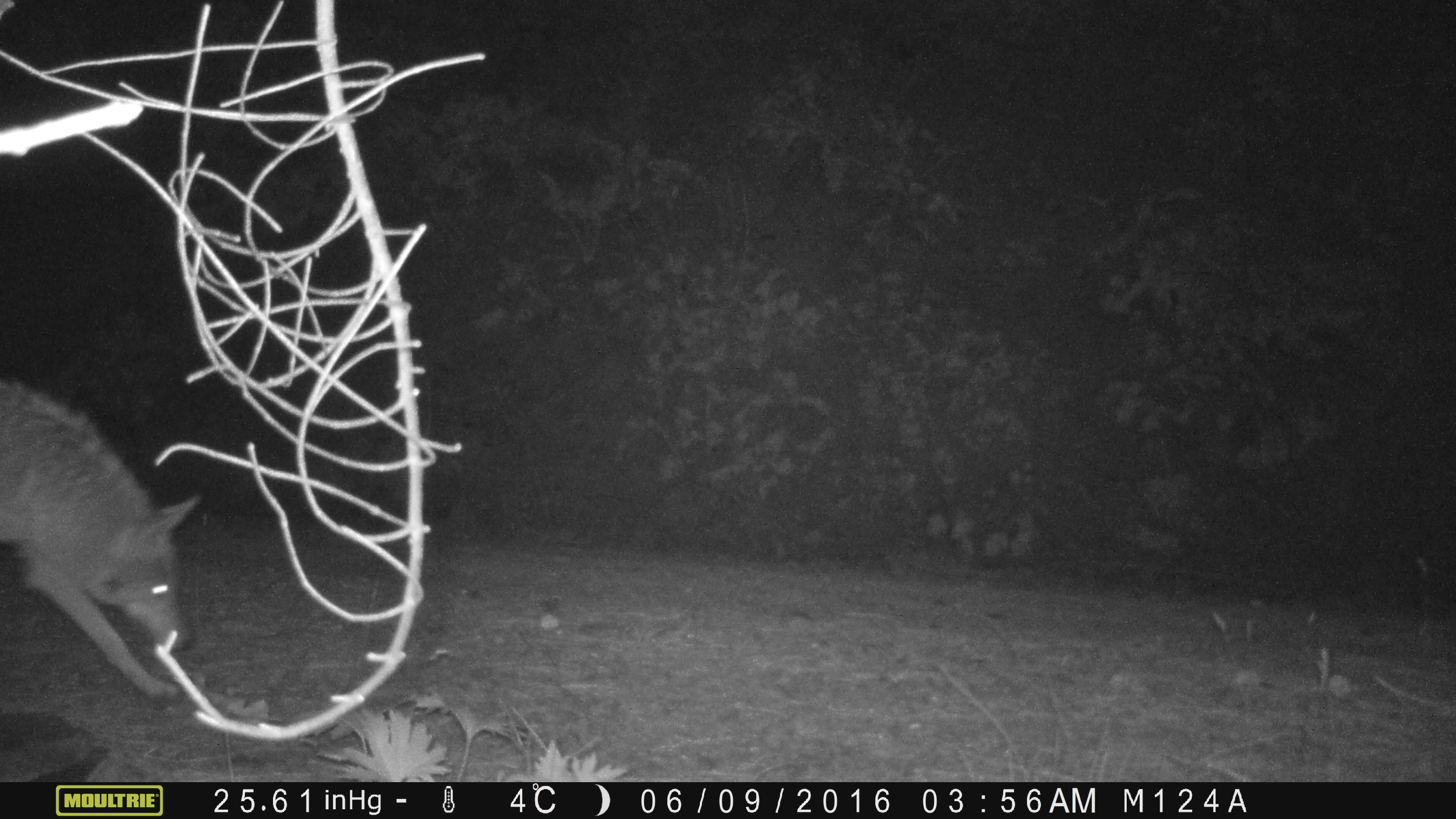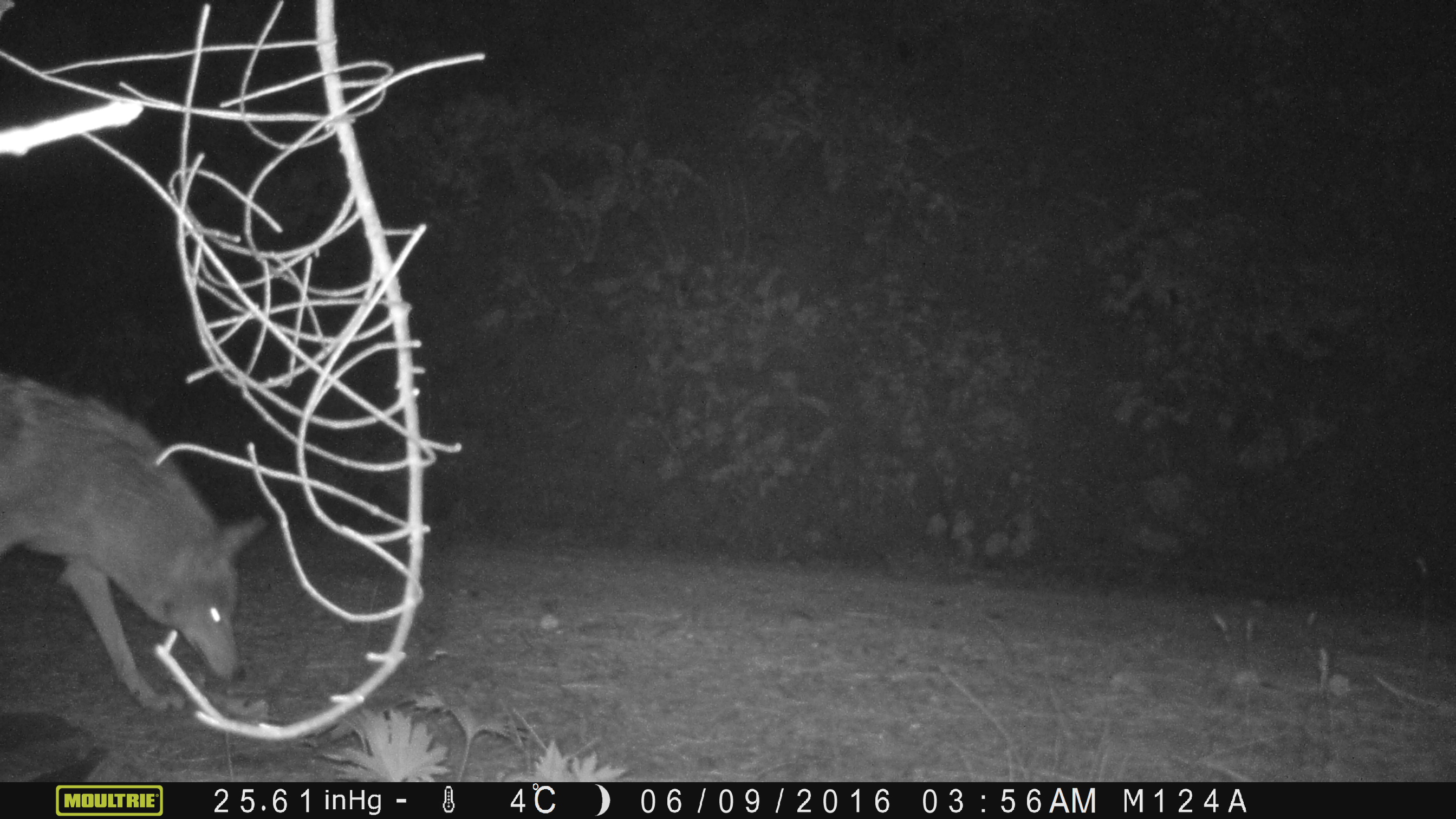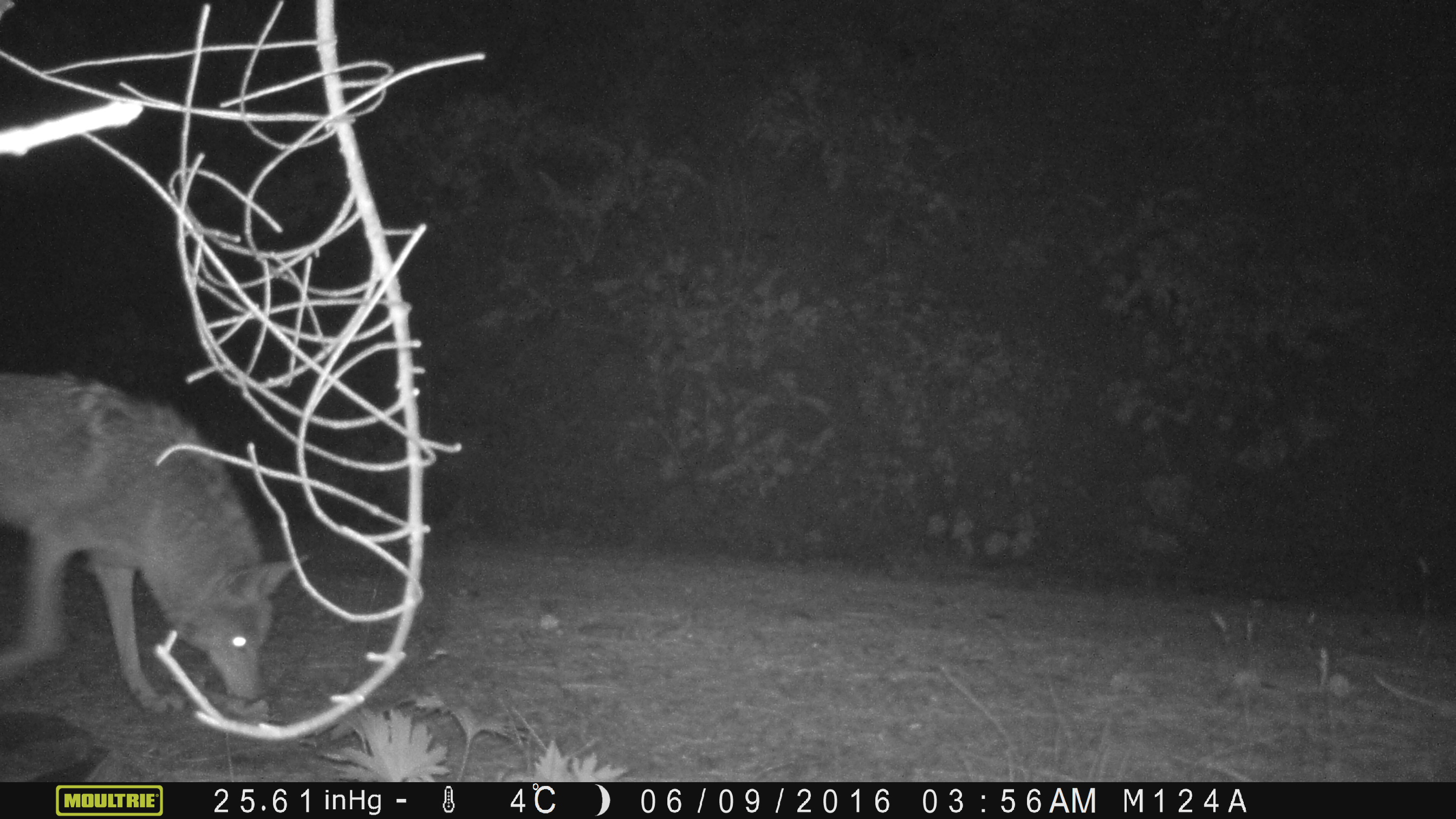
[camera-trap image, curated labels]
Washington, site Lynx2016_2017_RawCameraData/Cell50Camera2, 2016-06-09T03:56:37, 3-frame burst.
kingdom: Animalia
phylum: Chordata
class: Mammalia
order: Carnivora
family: Canidae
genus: Canis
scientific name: Canis latrans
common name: coyote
Canis latrans (coyote). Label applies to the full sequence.